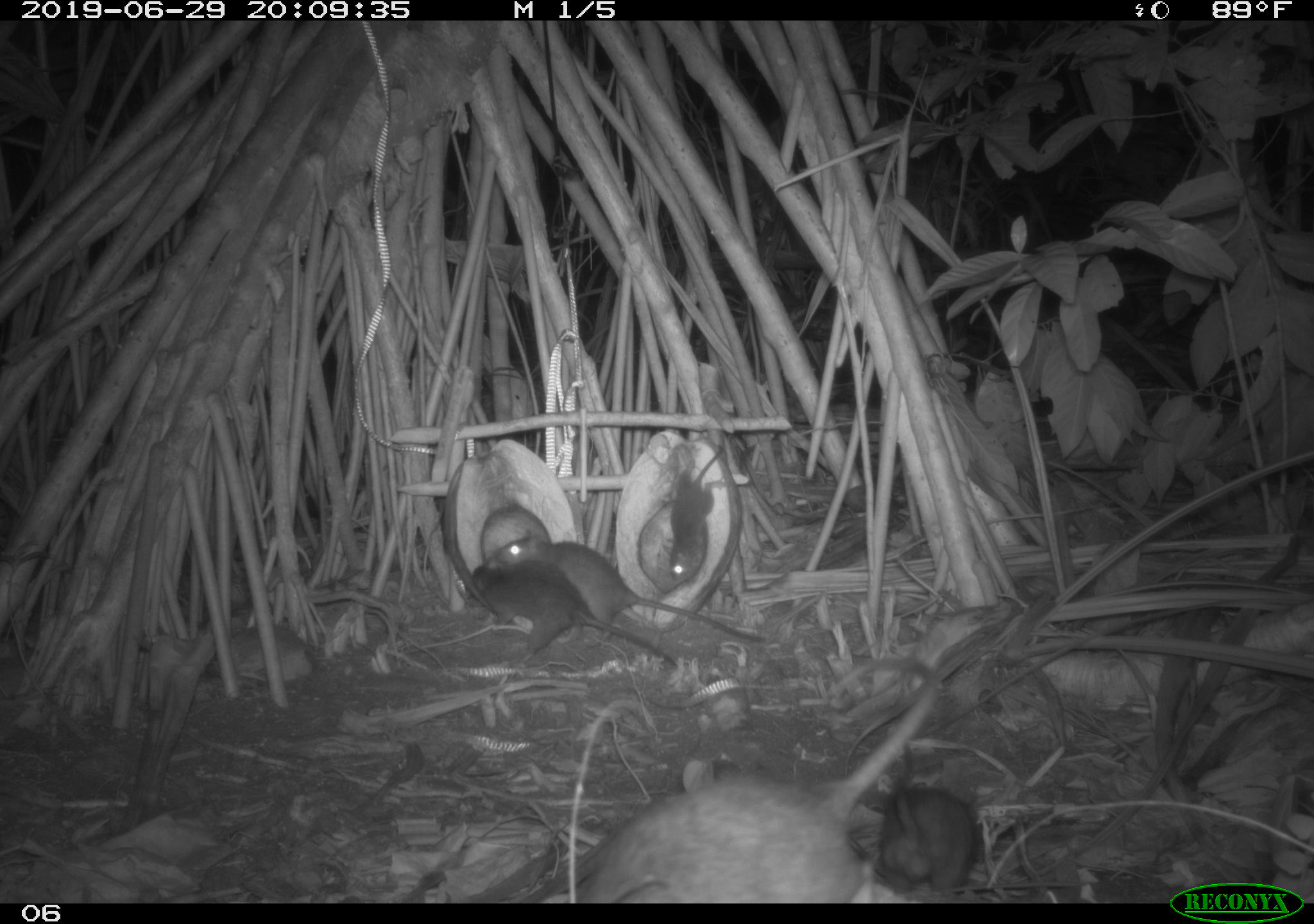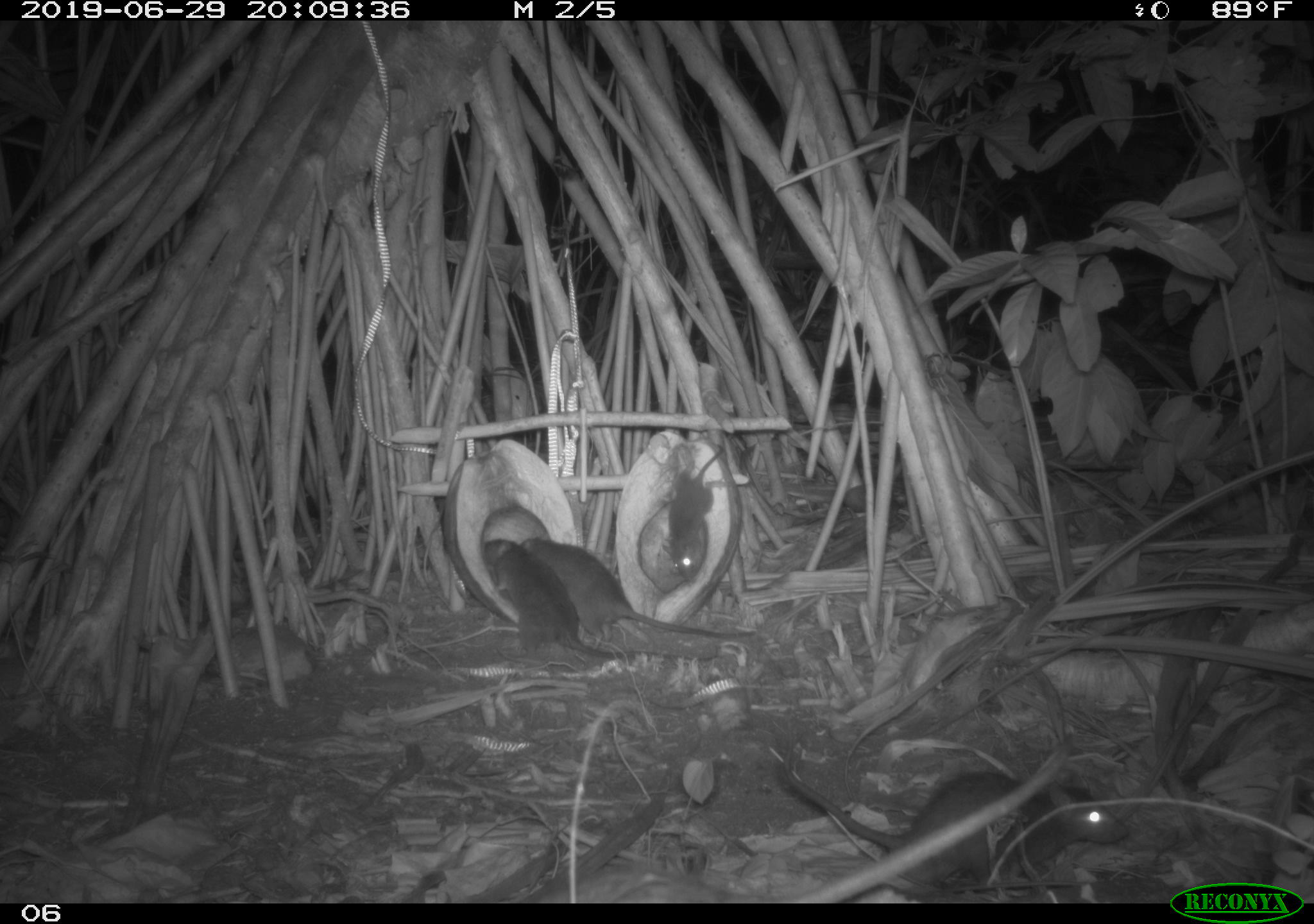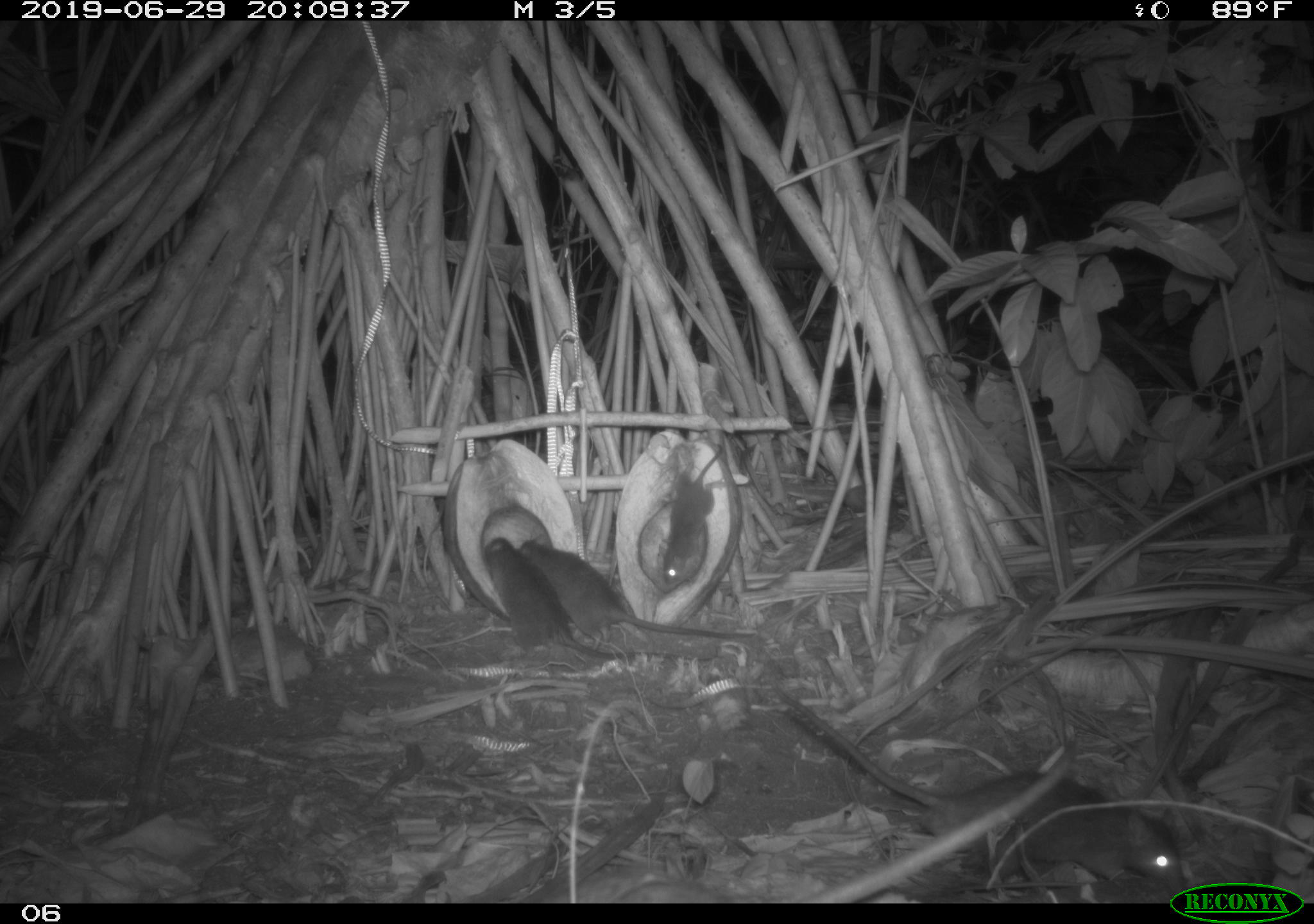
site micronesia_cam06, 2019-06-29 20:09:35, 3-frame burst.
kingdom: Animalia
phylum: Chordata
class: Mammalia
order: Rodentia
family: Muridae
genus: Rattus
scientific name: Rattus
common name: rat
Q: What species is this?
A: Rat (Rattus).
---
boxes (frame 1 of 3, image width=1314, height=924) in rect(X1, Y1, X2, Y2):
rat: rect(574, 667, 960, 901); rect(495, 531, 771, 656); rect(459, 561, 680, 678); rect(879, 739, 986, 894); rect(666, 442, 736, 584)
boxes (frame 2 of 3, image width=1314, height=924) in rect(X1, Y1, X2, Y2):
rat: rect(769, 758, 1131, 889); rect(516, 527, 756, 651); rect(466, 524, 594, 663); rect(656, 440, 726, 585)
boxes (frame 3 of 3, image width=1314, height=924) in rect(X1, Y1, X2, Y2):
rat: rect(769, 679, 1191, 889); rect(515, 529, 762, 655); rect(476, 528, 610, 656); rect(656, 442, 735, 587)